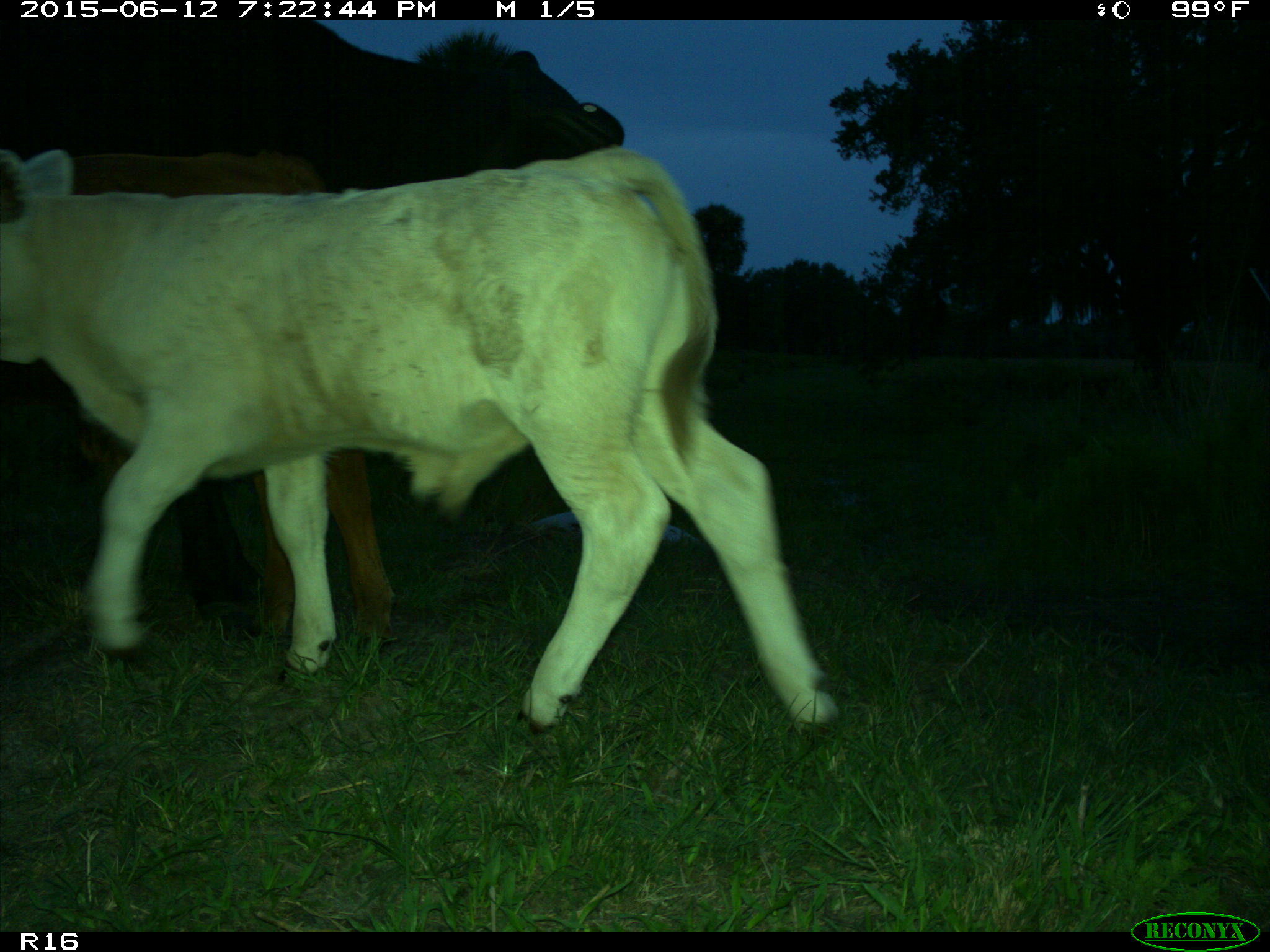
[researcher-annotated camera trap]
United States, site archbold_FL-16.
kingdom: Animalia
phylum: Chordata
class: Mammalia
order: Artiodactyla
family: Bovidae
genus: Bos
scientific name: Bos taurus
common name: domestic cow